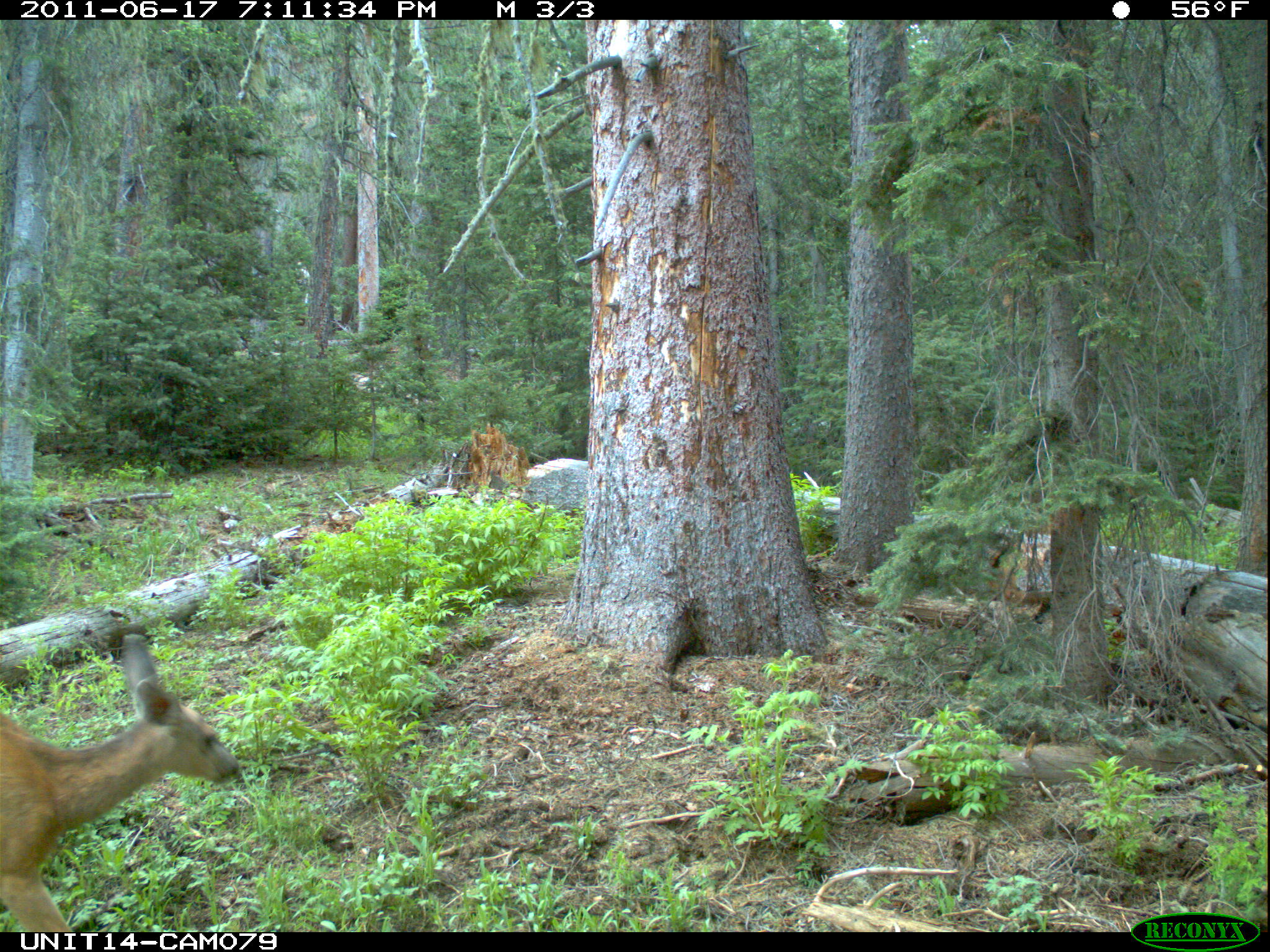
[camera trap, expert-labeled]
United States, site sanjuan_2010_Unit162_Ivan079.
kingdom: Animalia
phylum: Chordata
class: Mammalia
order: Artiodactyla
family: Cervidae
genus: Odocoileus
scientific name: Odocoileus hemionus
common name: mule deer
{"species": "Odocoileus hemionus (mule deer)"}